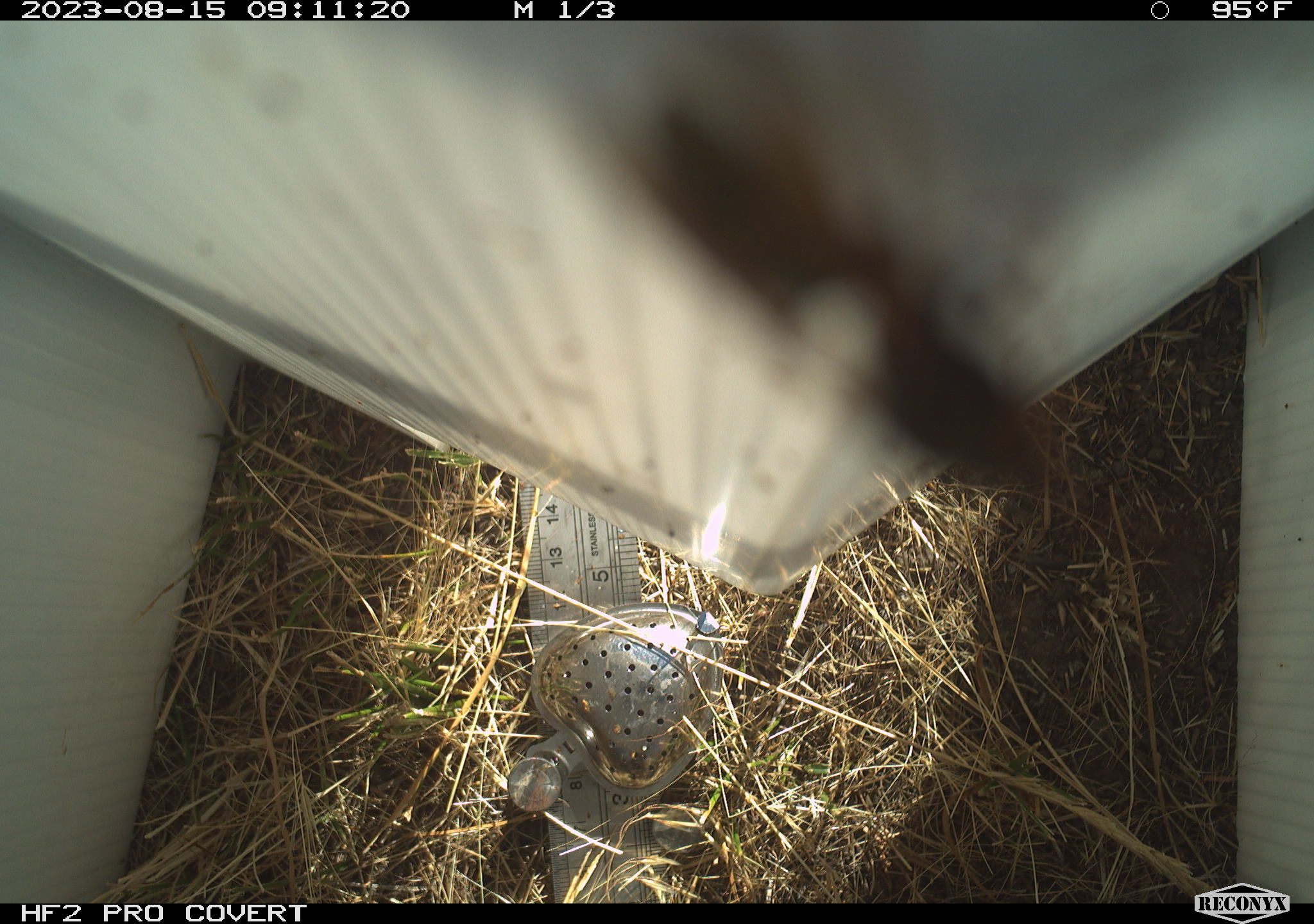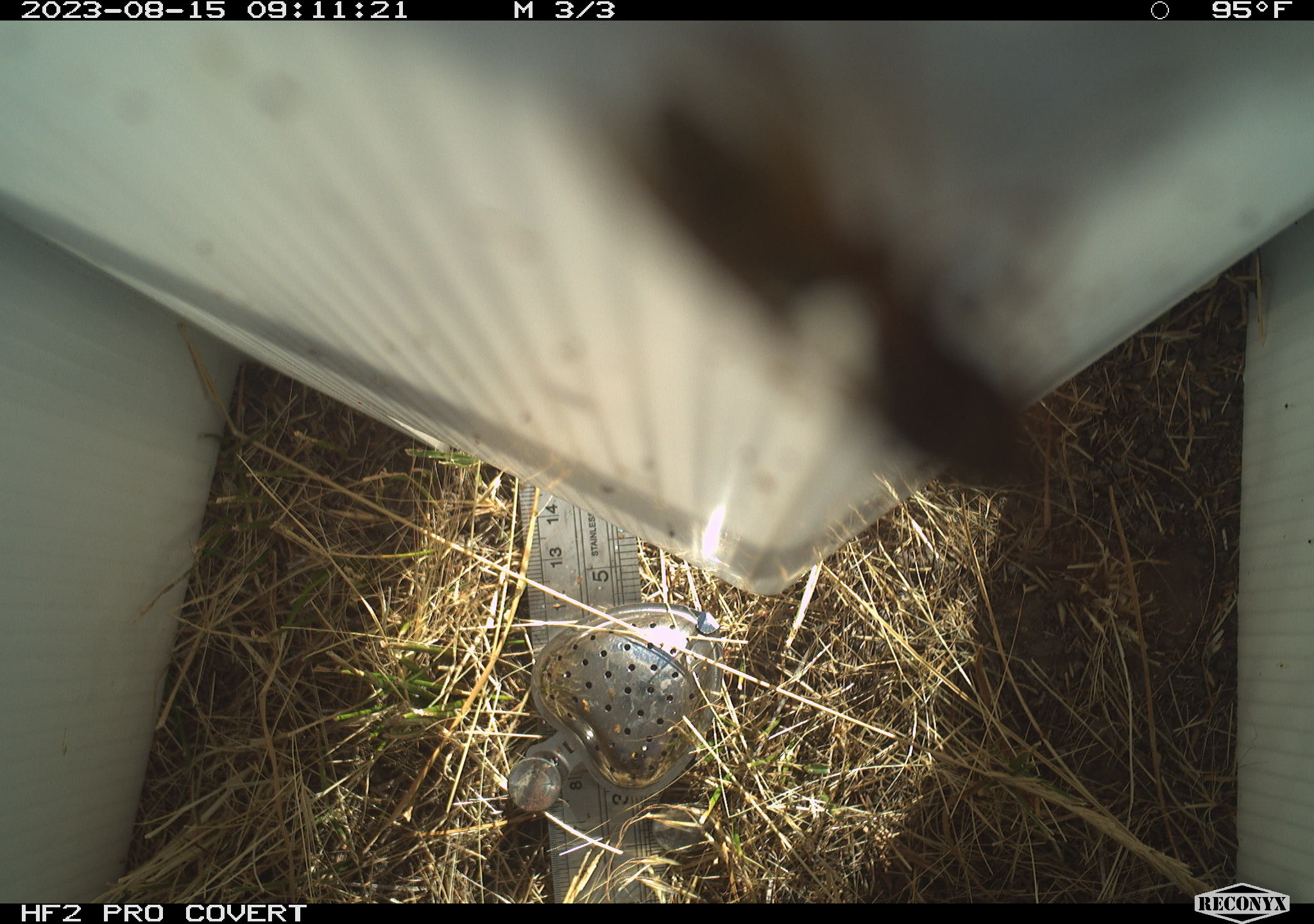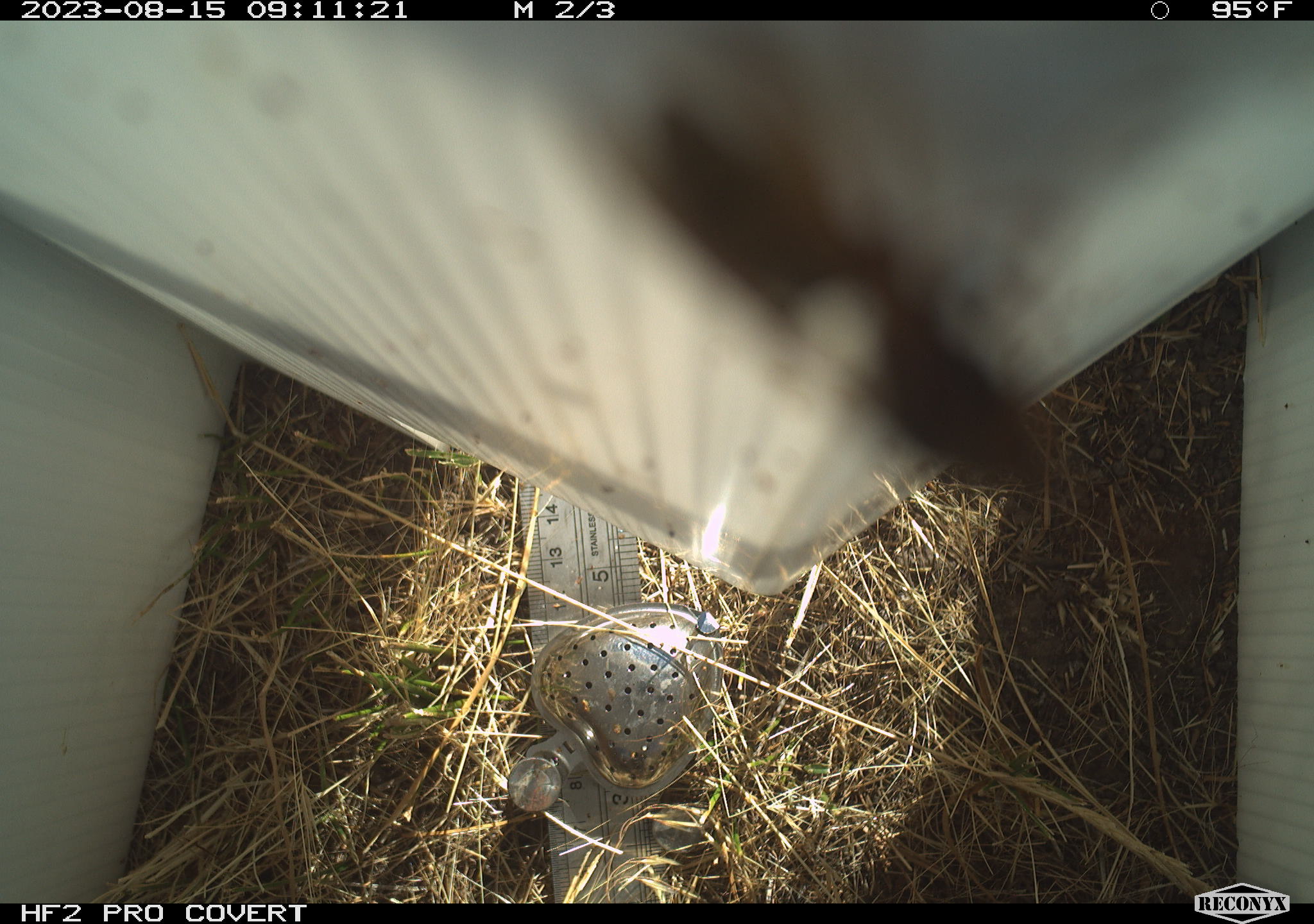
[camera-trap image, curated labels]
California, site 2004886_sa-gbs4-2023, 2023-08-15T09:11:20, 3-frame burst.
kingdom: Animalia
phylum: Arthropoda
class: Insecta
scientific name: Insecta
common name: insect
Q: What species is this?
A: Insect (Insecta).